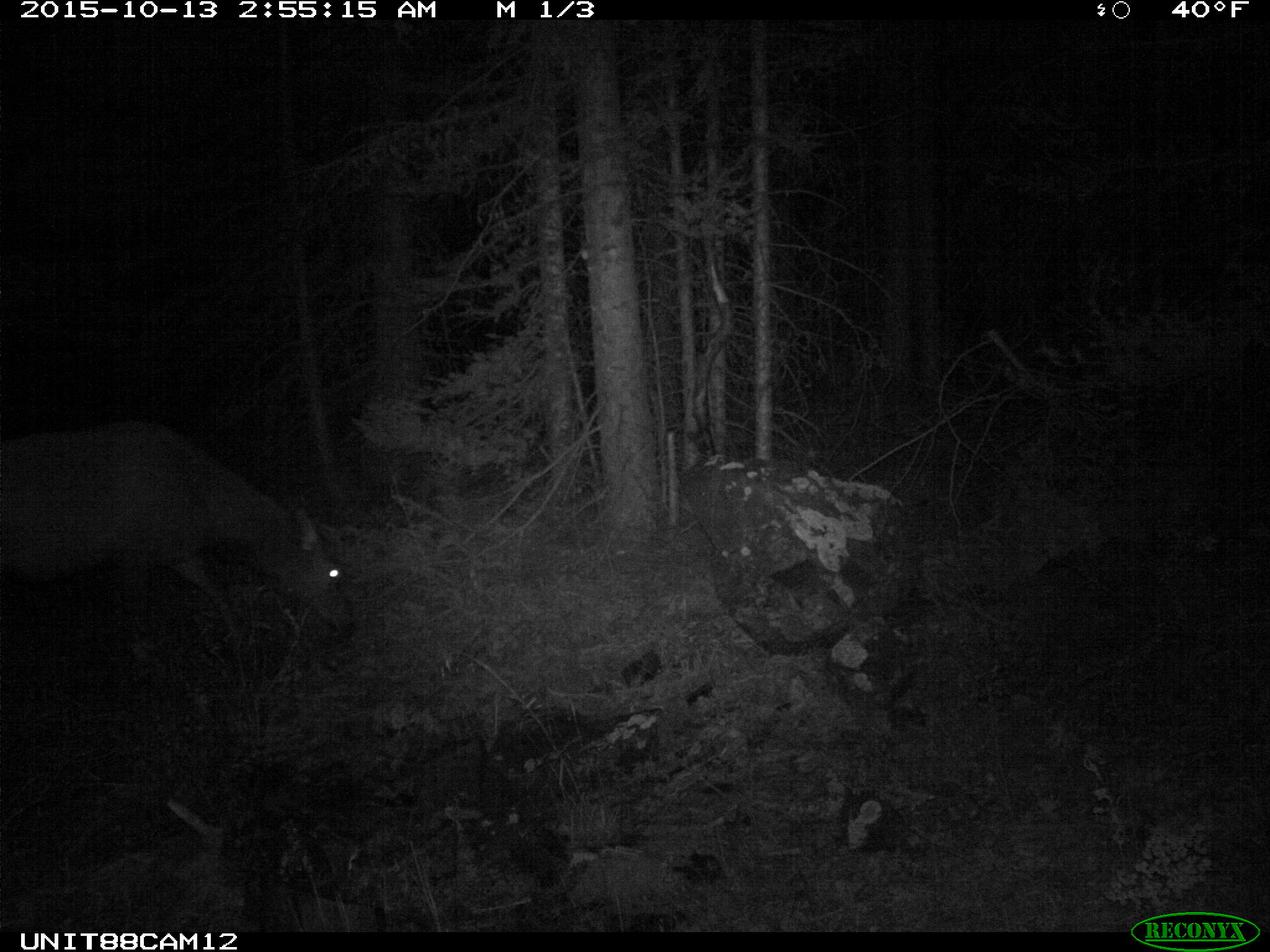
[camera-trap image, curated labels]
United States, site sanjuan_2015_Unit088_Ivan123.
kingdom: Animalia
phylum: Chordata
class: Mammalia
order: Artiodactyla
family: Cervidae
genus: Cervus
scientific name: Cervus elaphus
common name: red deer